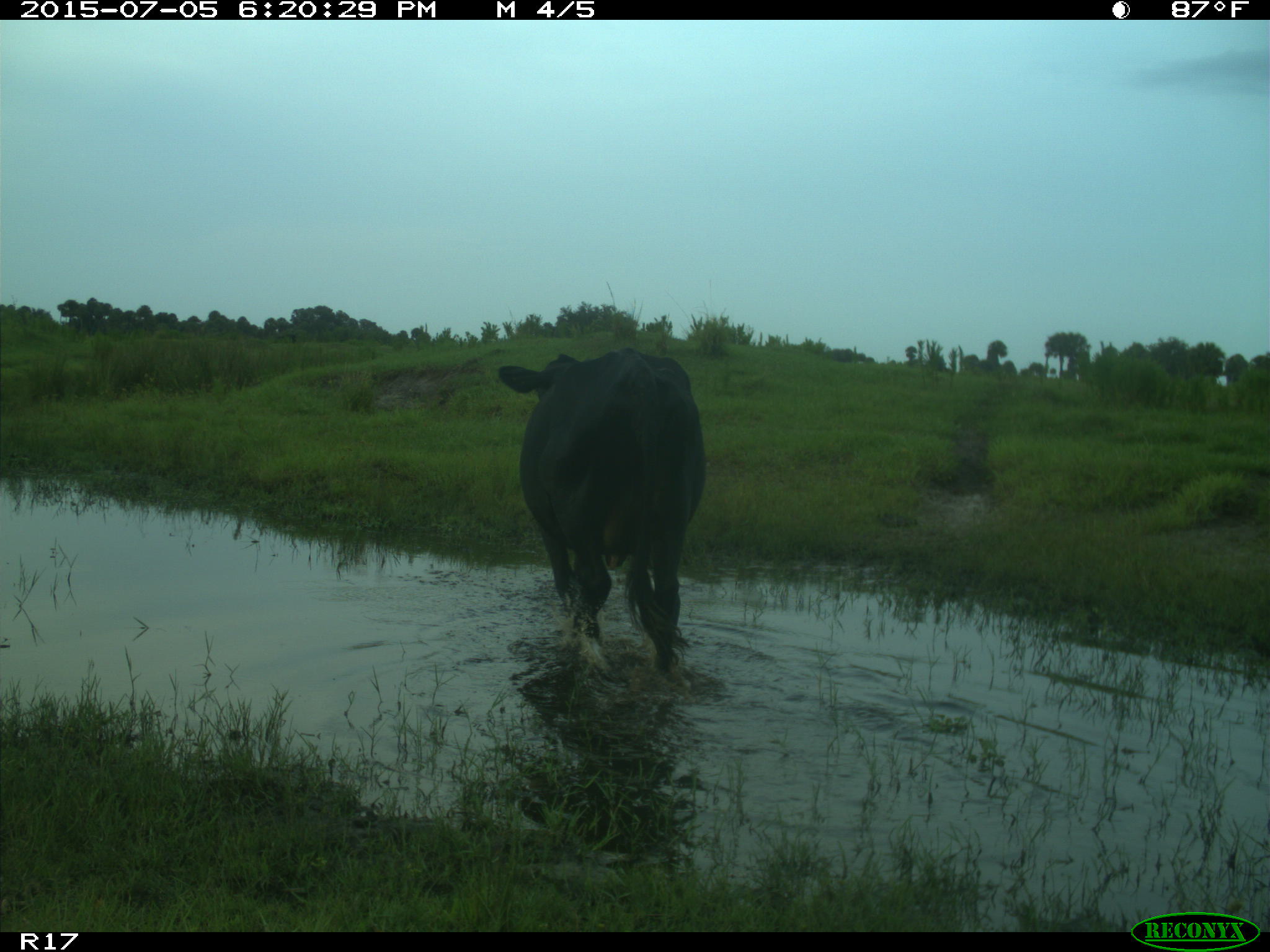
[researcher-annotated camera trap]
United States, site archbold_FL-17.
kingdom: Animalia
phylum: Chordata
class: Mammalia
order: Artiodactyla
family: Bovidae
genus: Bos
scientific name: Bos taurus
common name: domestic cow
Bos taurus (domestic cow).